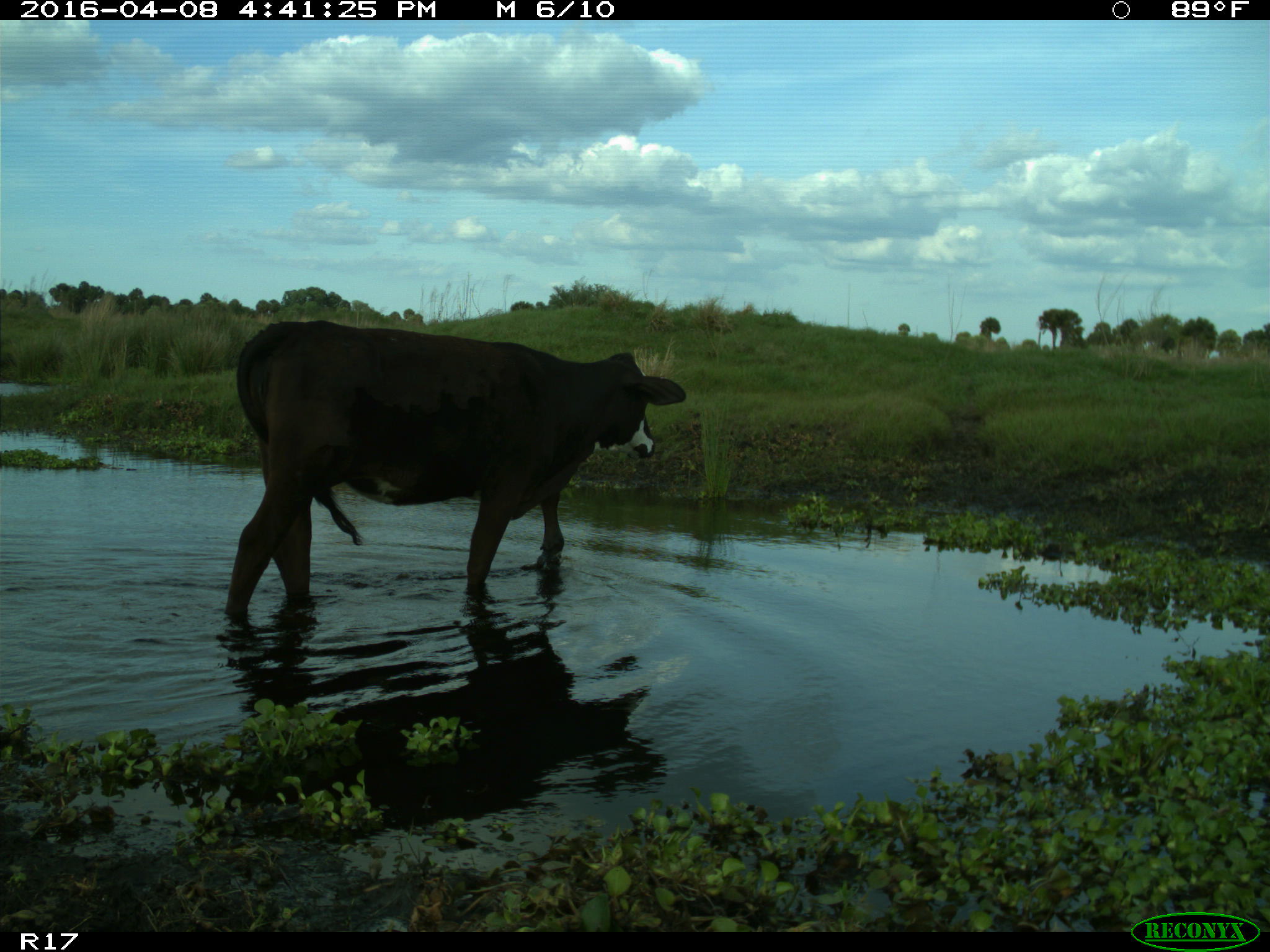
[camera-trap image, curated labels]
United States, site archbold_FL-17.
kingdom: Animalia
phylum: Chordata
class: Mammalia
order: Artiodactyla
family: Bovidae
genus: Bos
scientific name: Bos taurus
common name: domestic cow